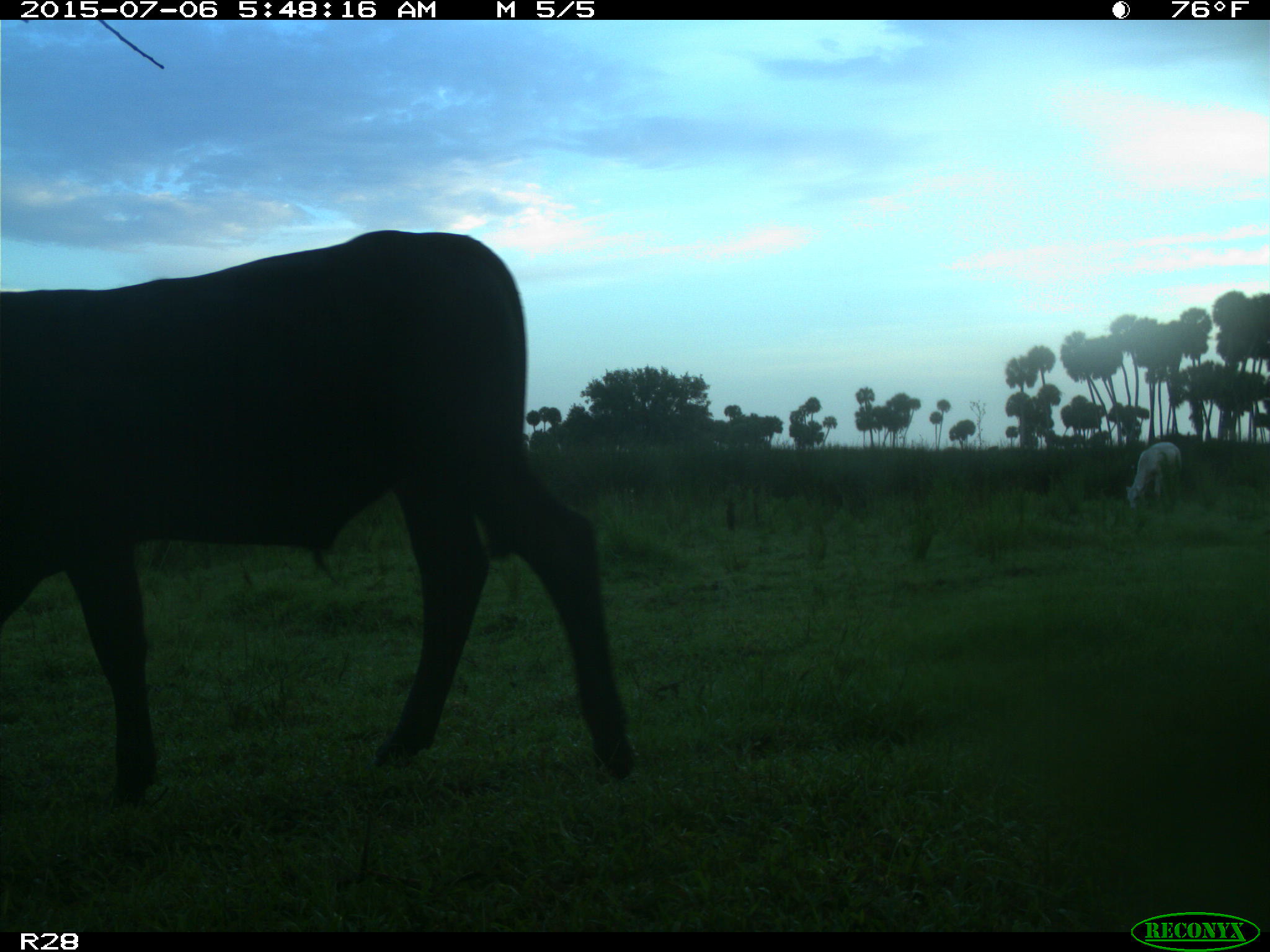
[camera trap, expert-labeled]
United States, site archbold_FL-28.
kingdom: Animalia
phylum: Chordata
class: Mammalia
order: Artiodactyla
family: Bovidae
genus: Bos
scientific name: Bos taurus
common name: domestic cow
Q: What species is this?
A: Bos taurus (domestic cow).